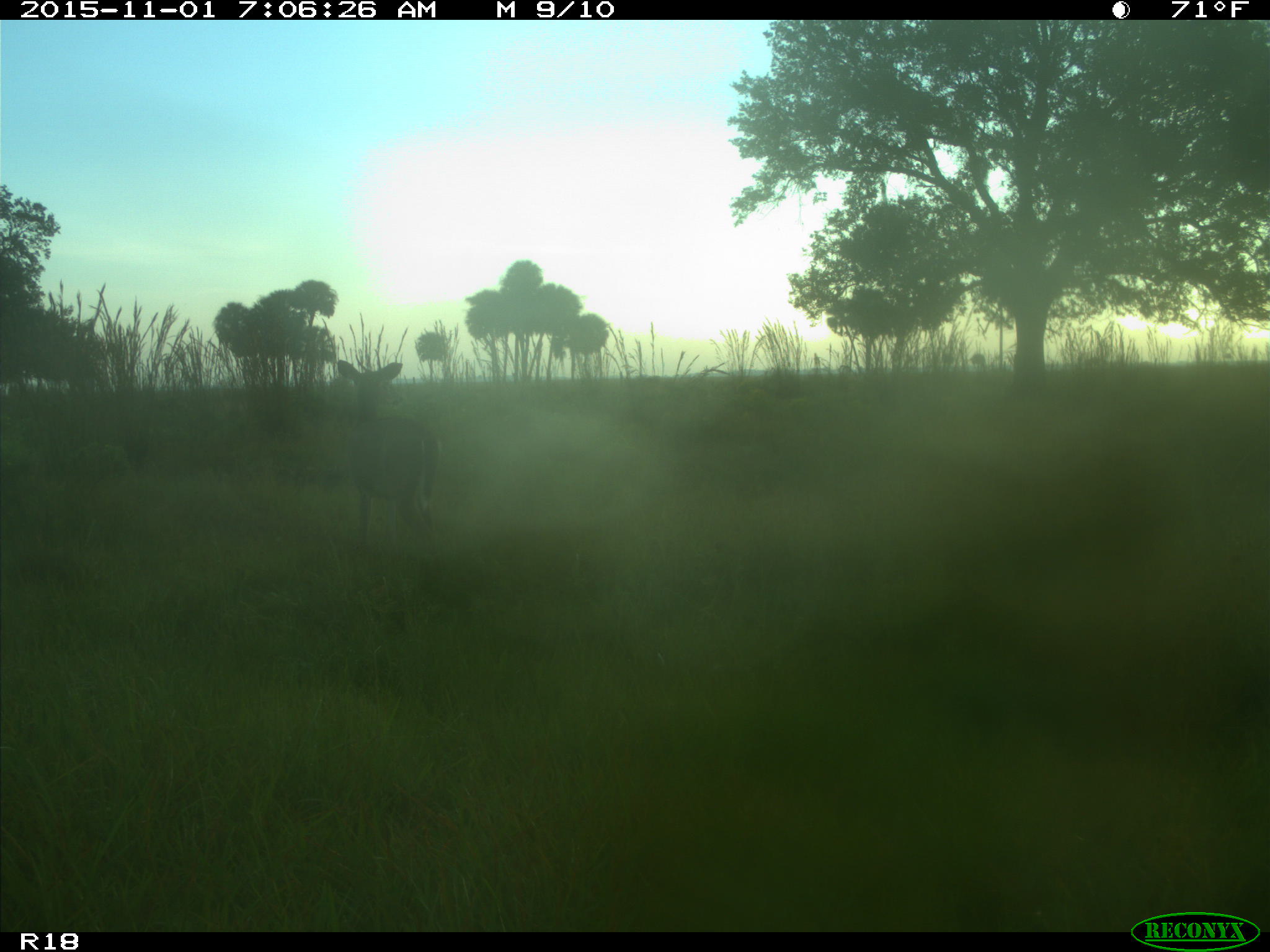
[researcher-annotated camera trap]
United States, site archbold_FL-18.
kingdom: Animalia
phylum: Chordata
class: Mammalia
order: Artiodactyla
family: Cervidae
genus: Odocoileus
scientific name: Odocoileus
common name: deer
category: unidentified deer